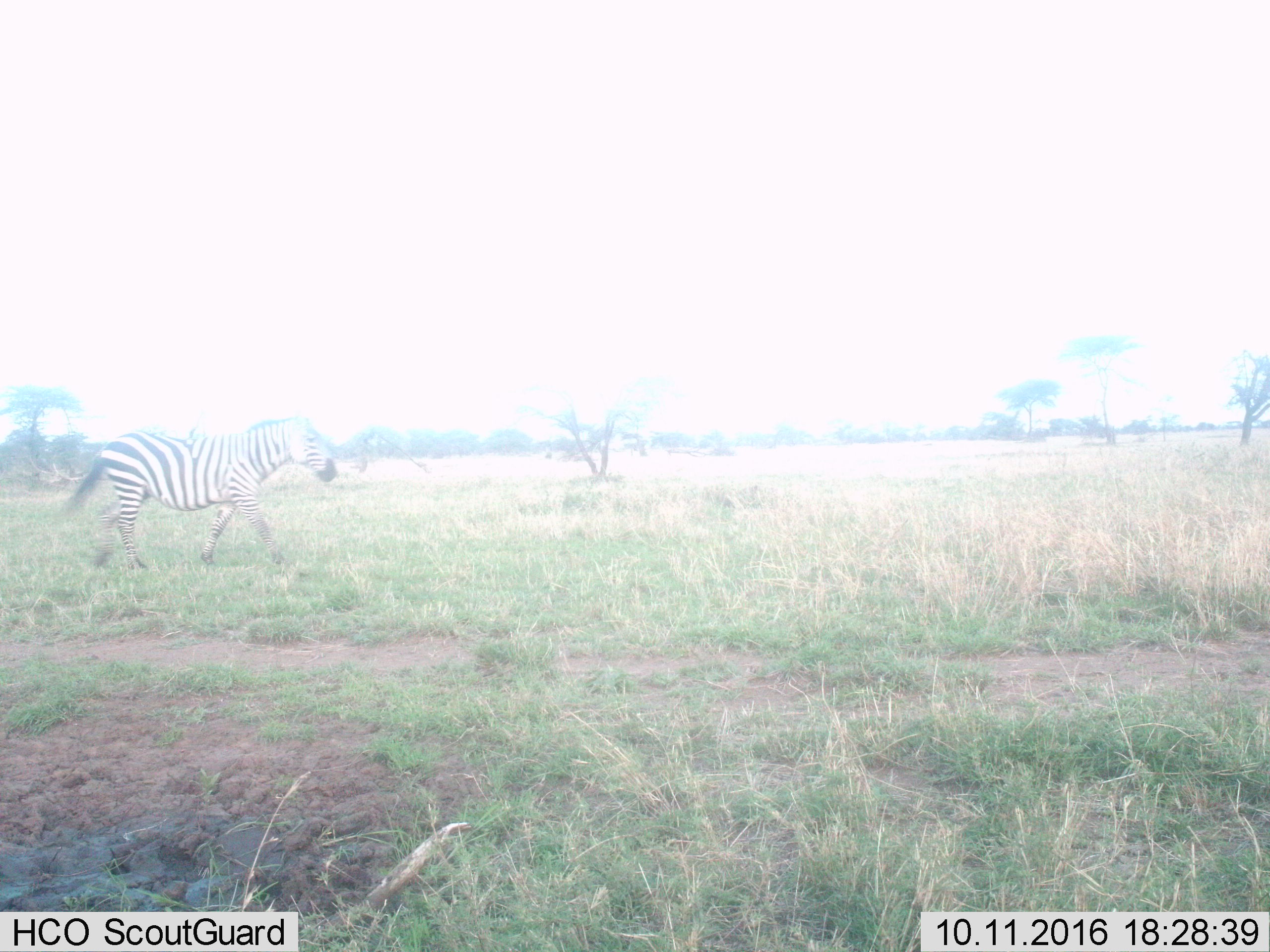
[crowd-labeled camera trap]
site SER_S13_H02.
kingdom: Animalia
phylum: Chordata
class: Mammalia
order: Perissodactyla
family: Equidae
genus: Equus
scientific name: Equus quagga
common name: plains zebra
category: zebraplains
Zebraplains (plains zebra) (Equus quagga), count 1. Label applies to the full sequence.